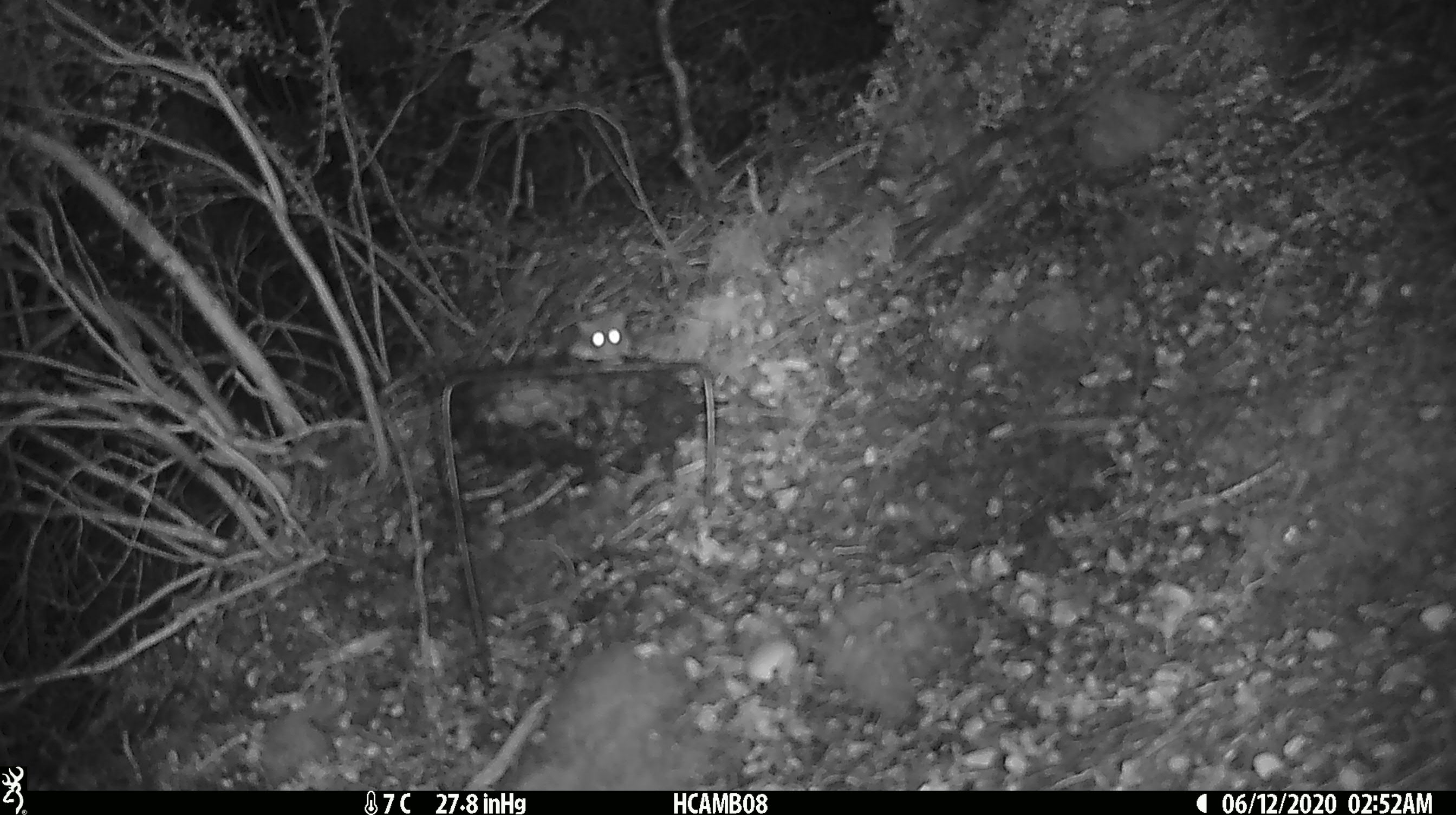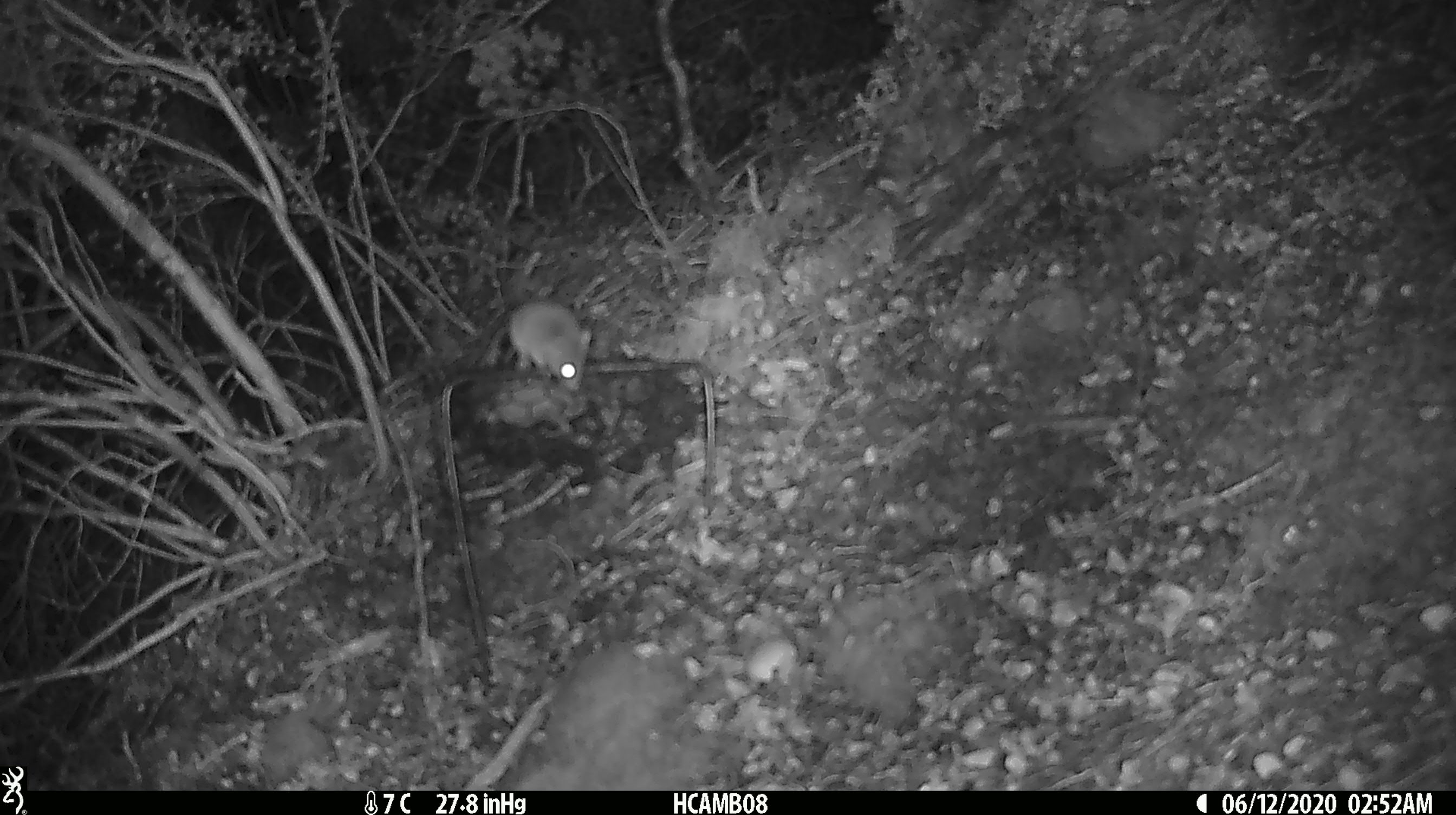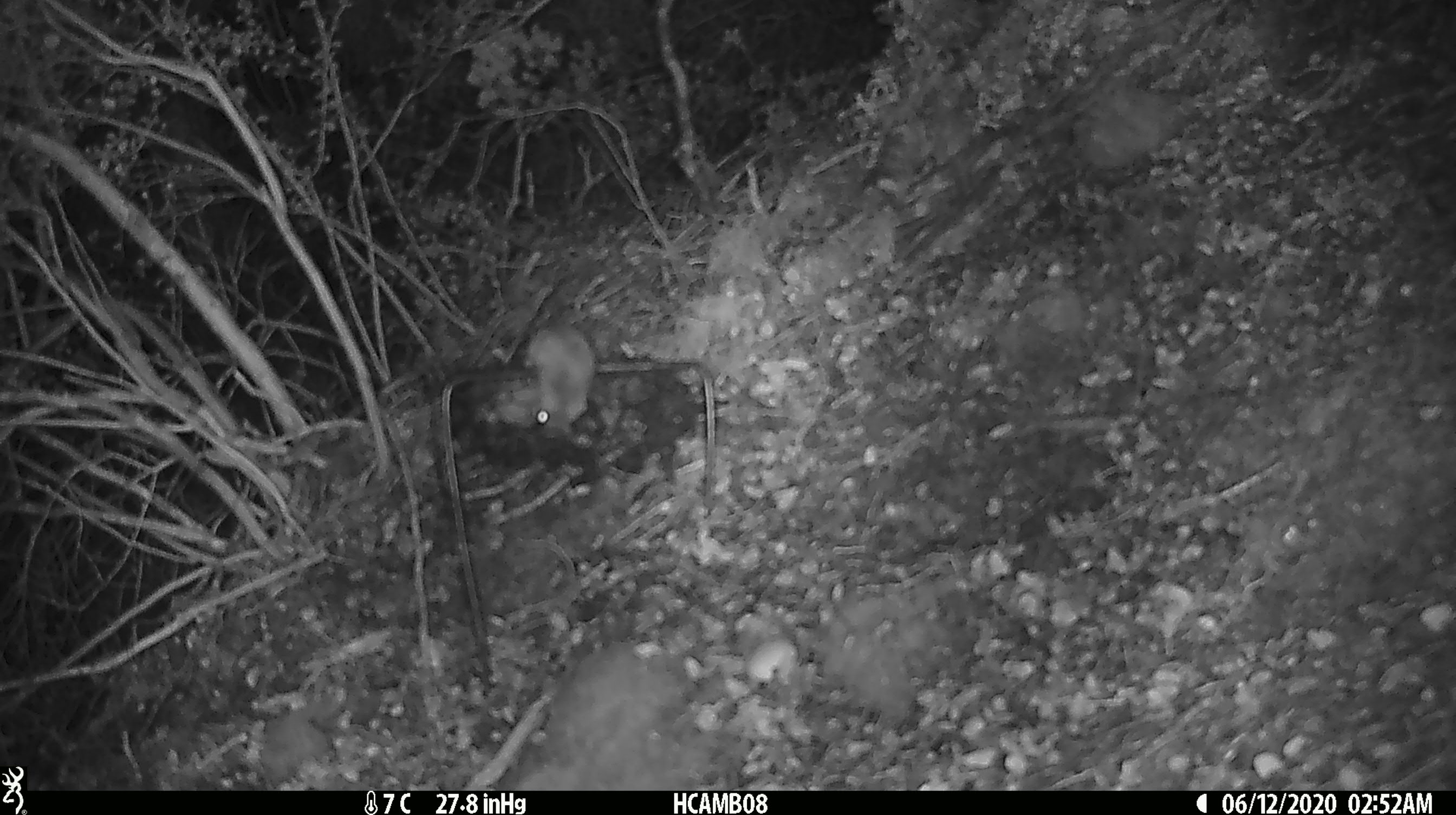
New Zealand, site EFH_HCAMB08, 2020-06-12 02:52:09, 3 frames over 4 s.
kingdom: Animalia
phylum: Chordata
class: Mammalia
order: Rodentia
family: Muridae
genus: Mus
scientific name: Mus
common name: mouse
Mouse (Mus).